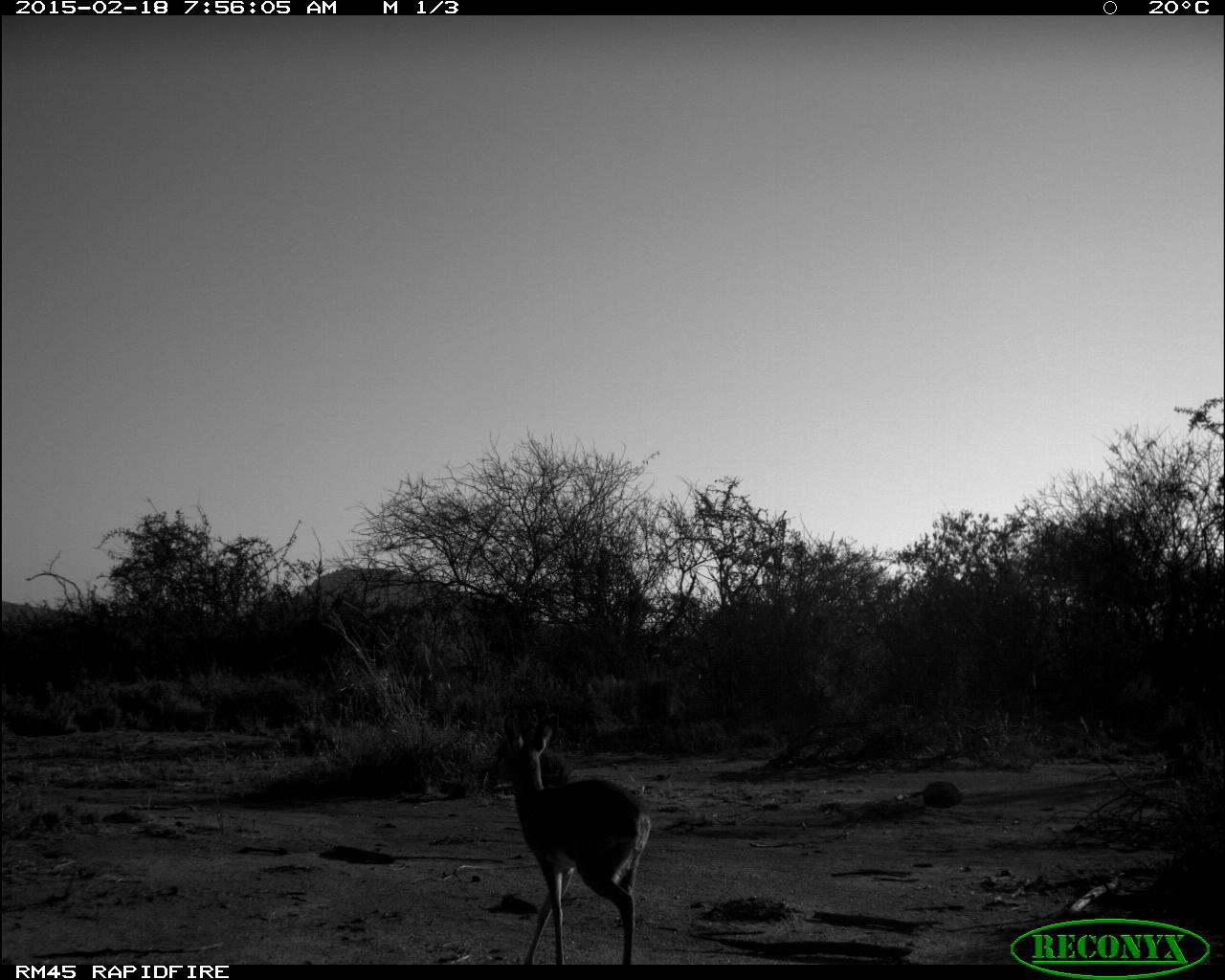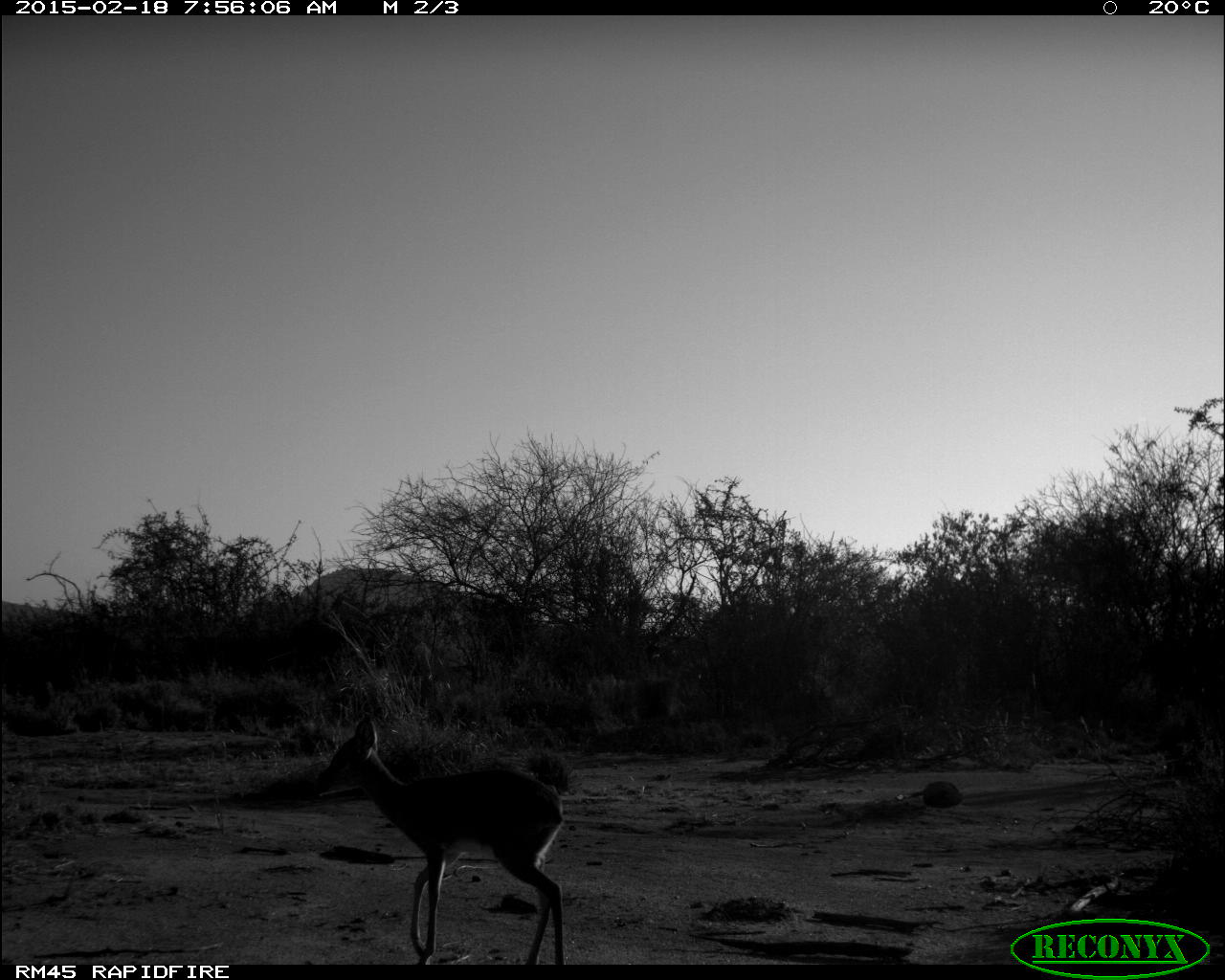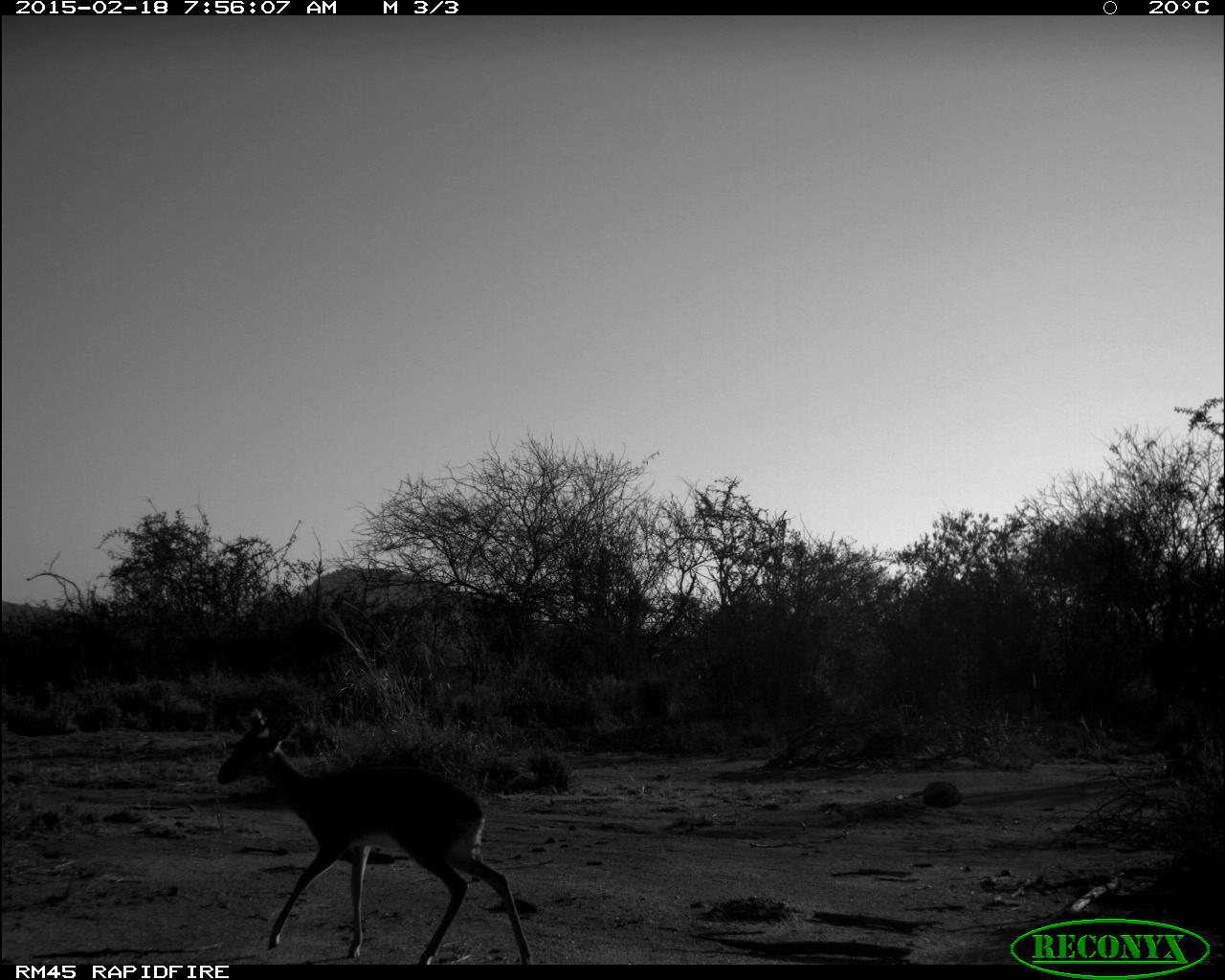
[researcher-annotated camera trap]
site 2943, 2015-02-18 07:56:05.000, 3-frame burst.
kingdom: Animalia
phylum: Chordata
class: Mammalia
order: Artiodactyla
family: Bovidae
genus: Madoqua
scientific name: Madoqua guentheri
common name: günther's dik-dik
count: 3